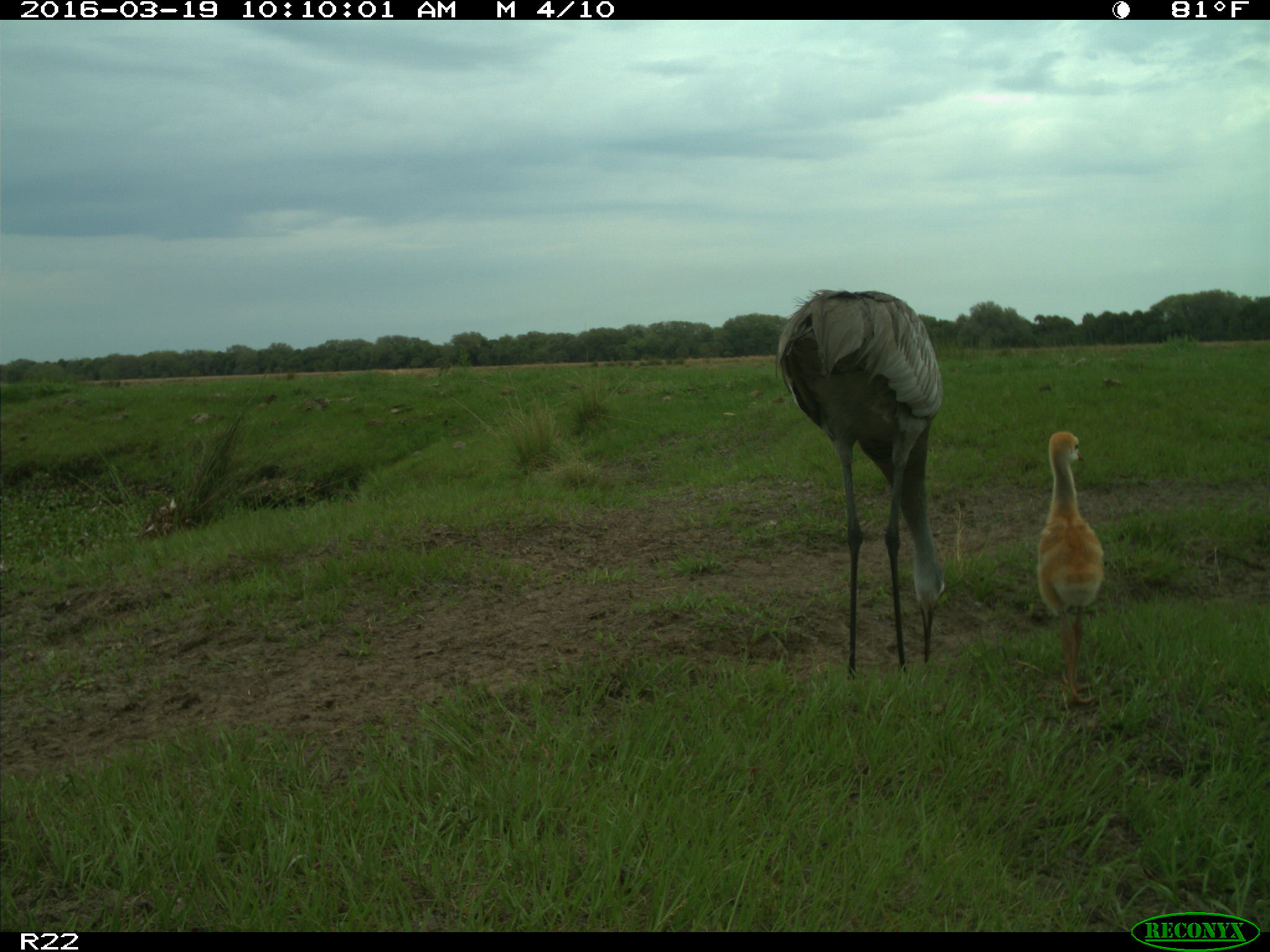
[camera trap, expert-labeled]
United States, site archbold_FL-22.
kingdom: Animalia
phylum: Chordata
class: Aves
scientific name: Aves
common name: birds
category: unidentified bird